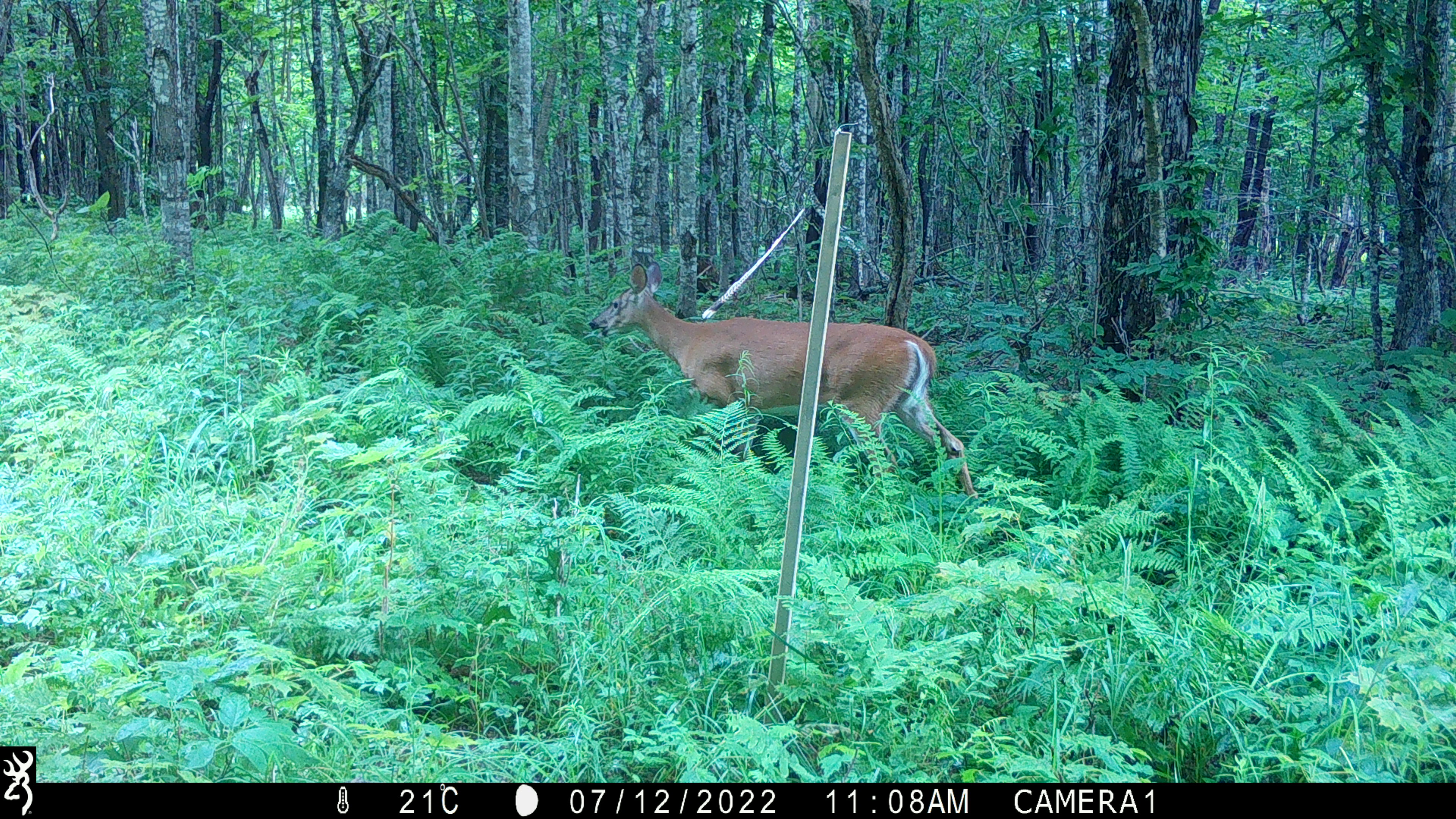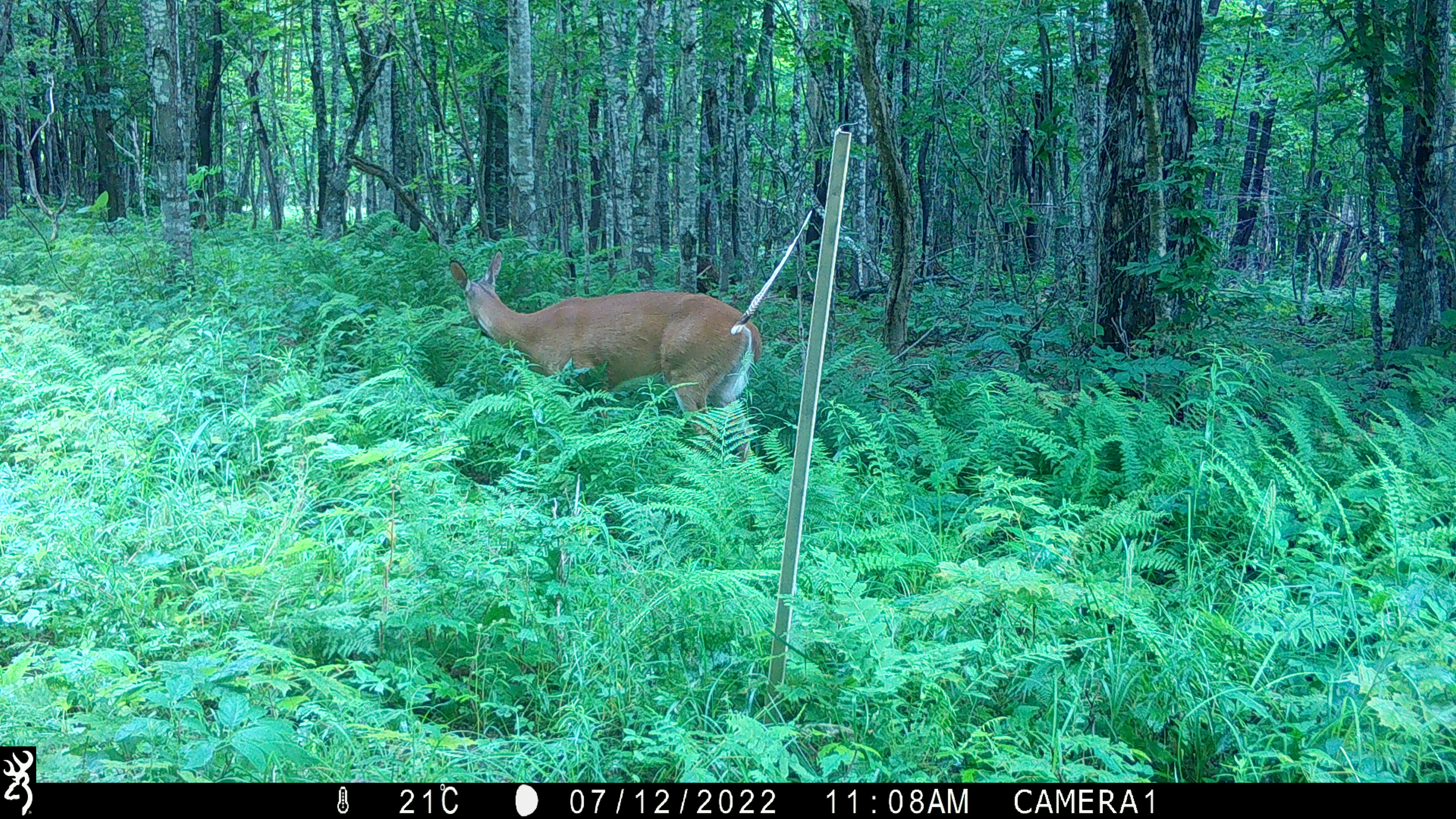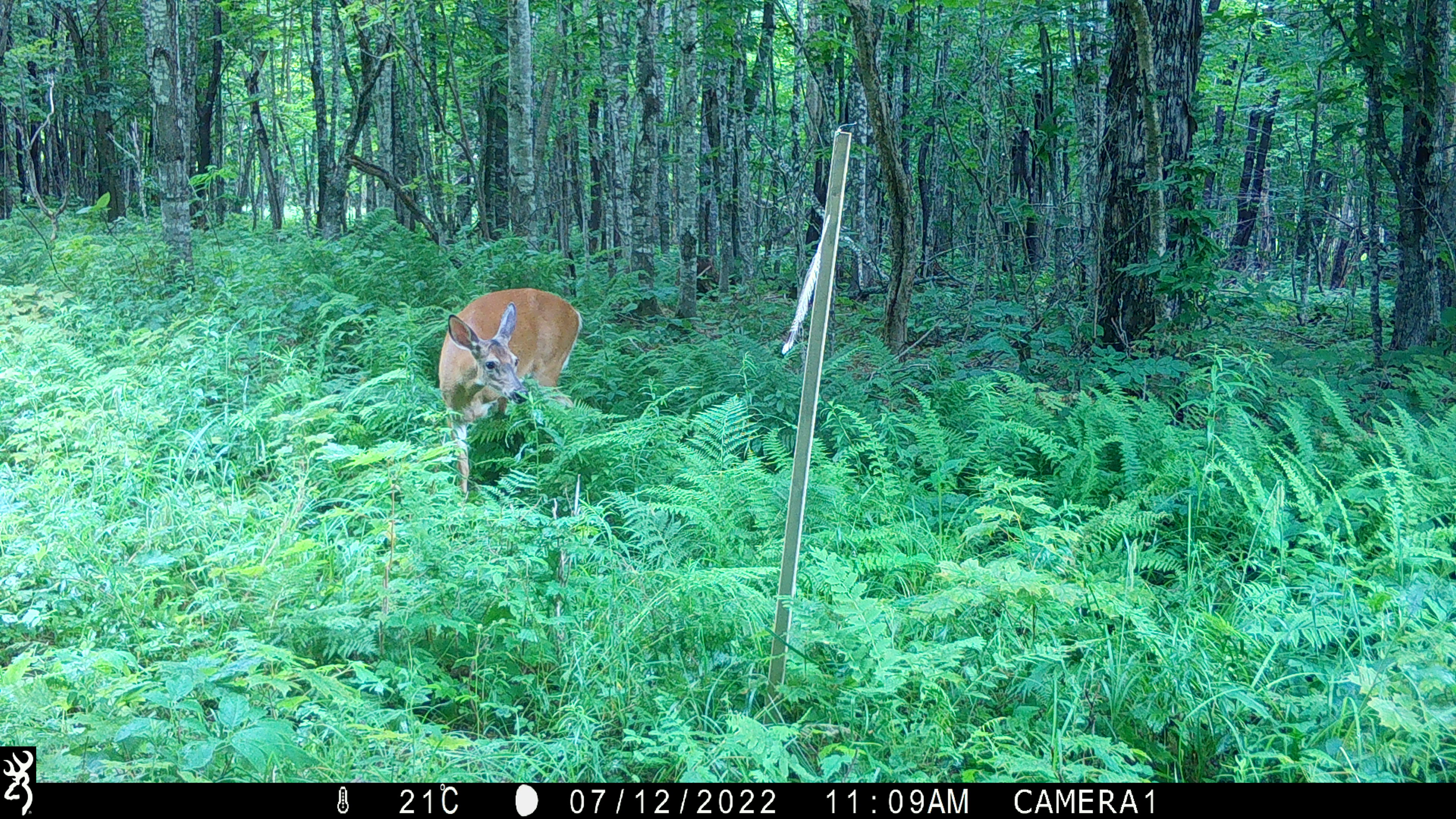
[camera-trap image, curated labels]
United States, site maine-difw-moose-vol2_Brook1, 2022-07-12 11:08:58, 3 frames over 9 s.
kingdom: Animalia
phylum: Chordata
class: Mammalia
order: Artiodactyla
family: Cervidae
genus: Odocoileus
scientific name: Odocoileus virginianus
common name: white-tailed deer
White-tailed deer (Odocoileus virginianus).